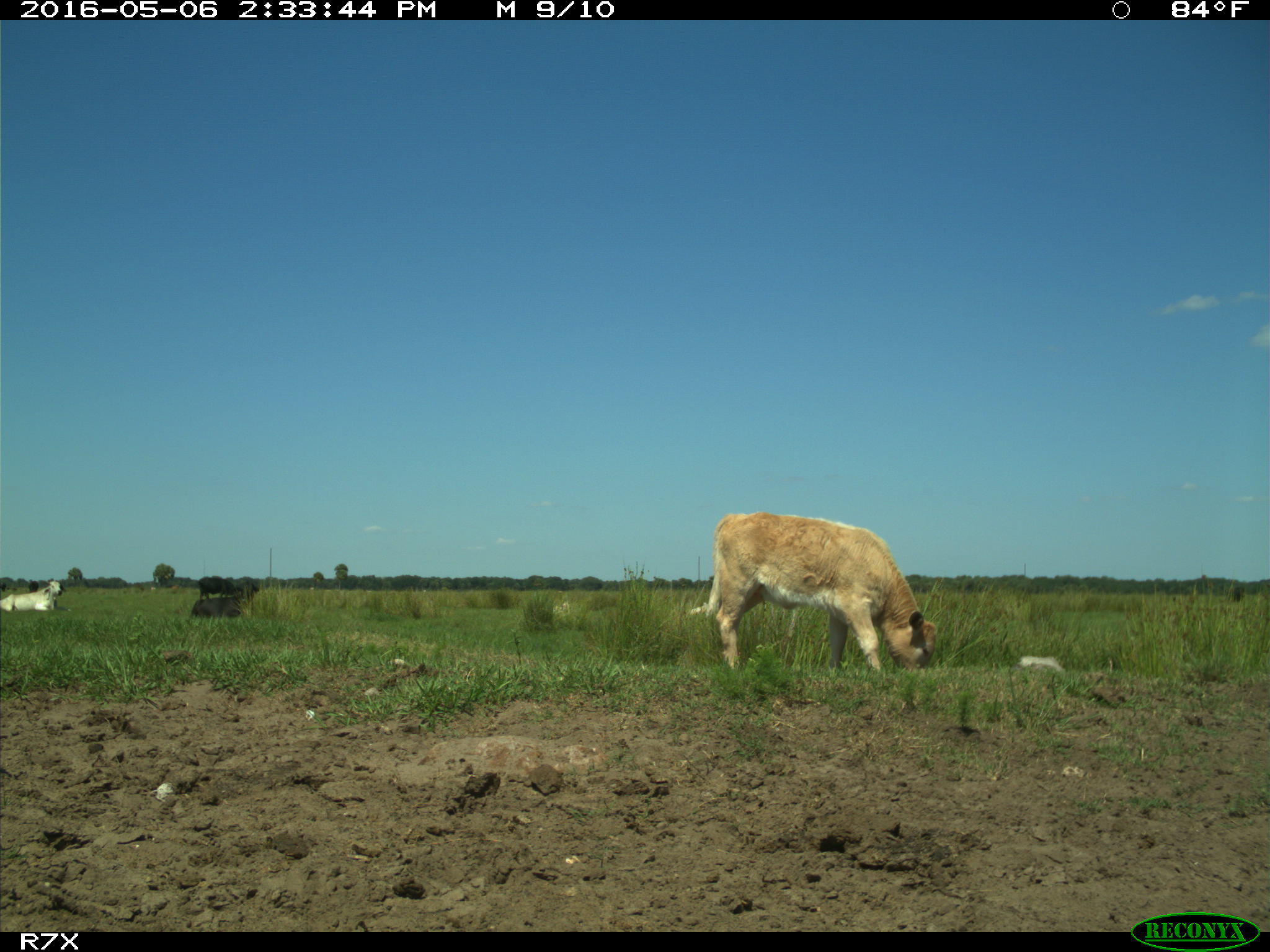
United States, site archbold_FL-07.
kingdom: Animalia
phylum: Chordata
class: Mammalia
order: Artiodactyla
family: Bovidae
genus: Bos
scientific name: Bos taurus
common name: domestic cow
Bos taurus (domestic cow).